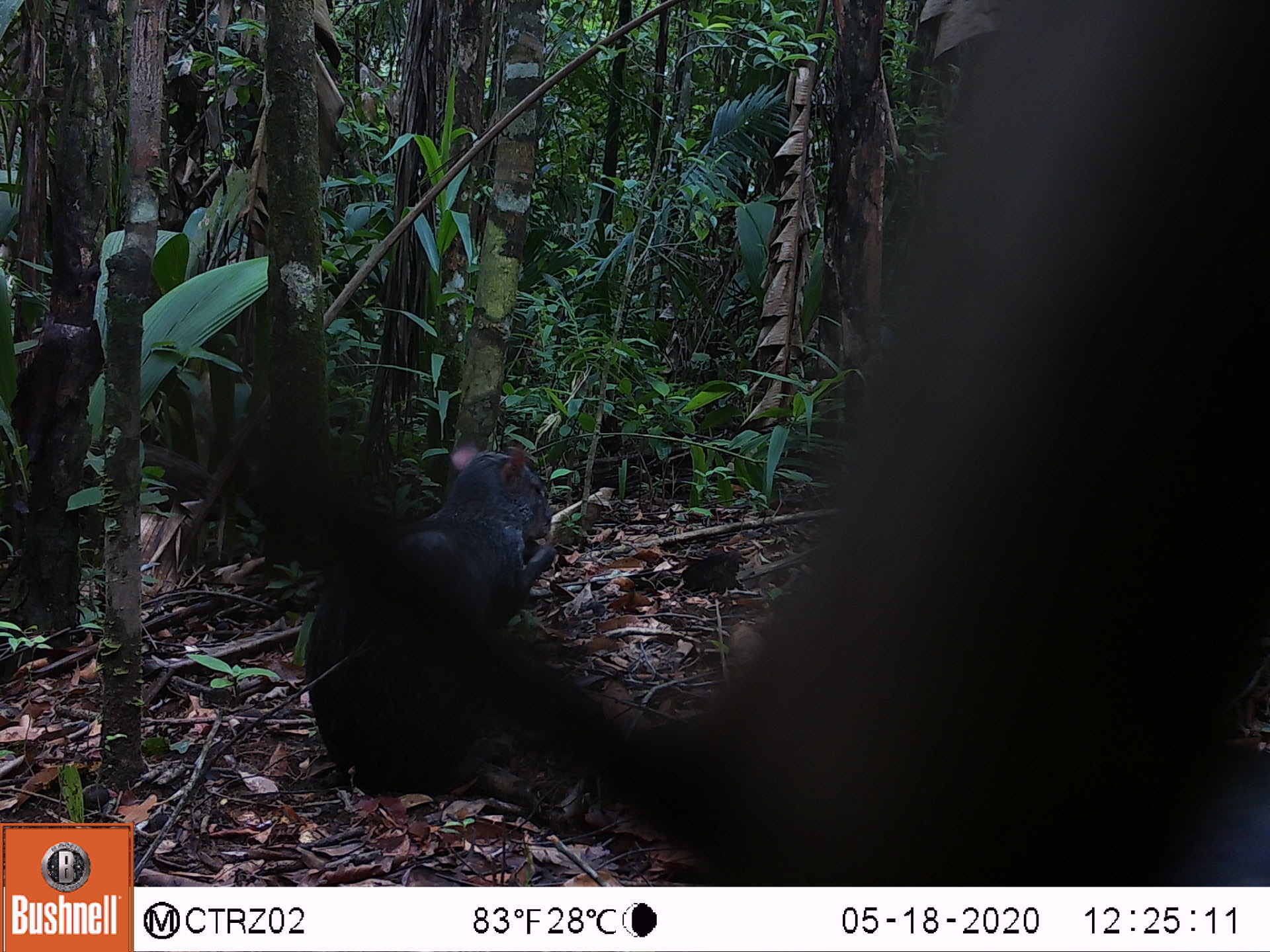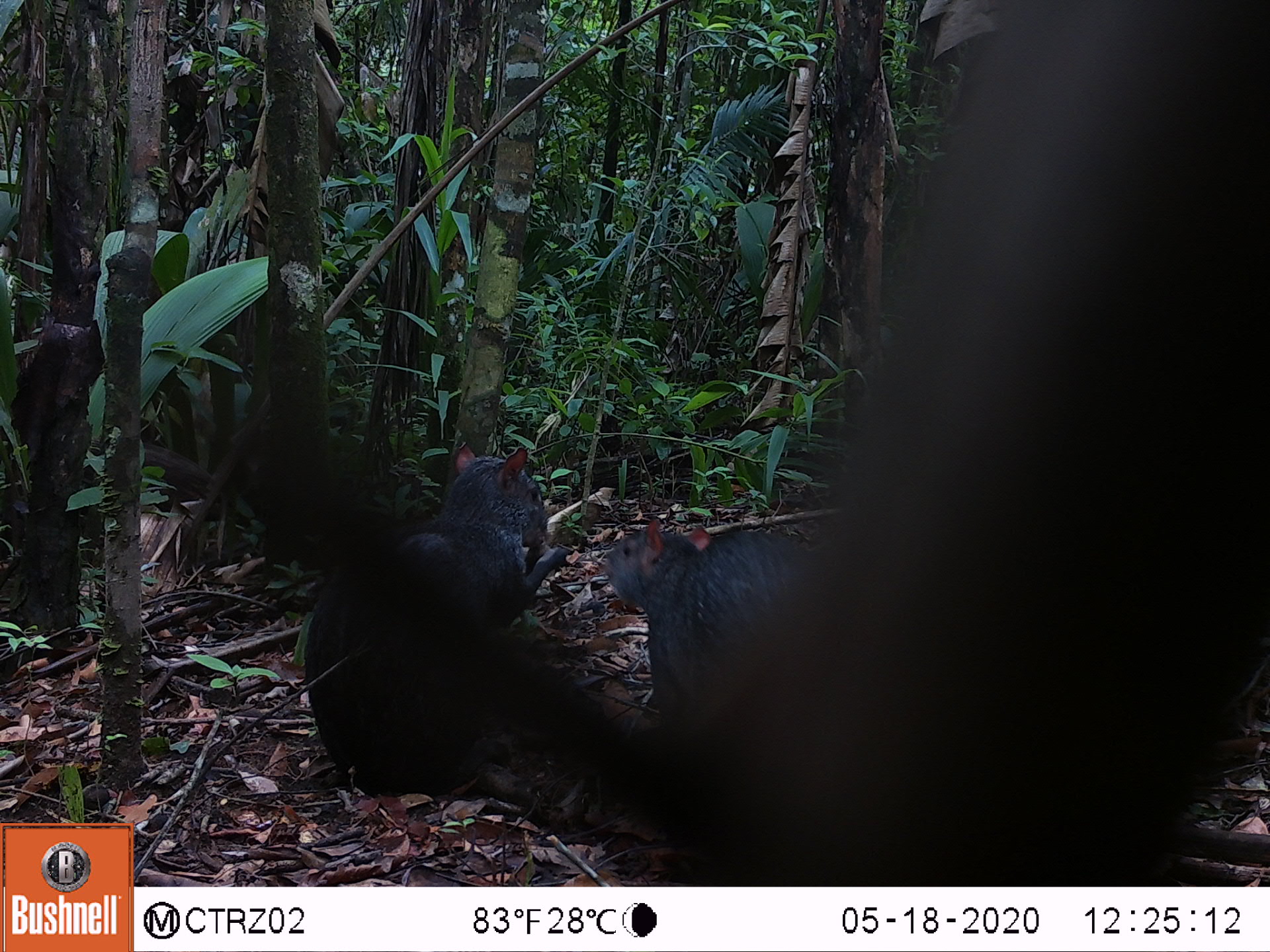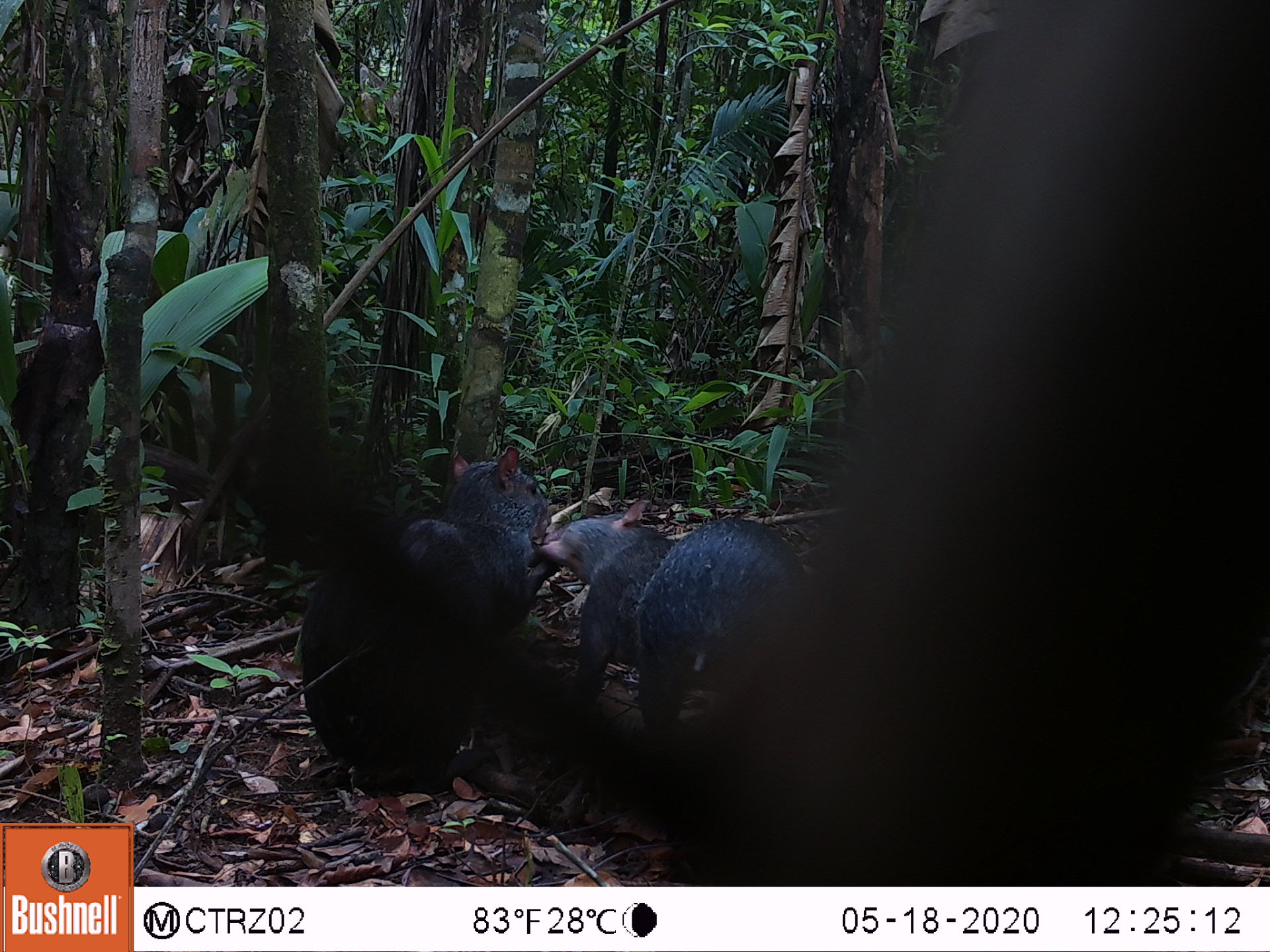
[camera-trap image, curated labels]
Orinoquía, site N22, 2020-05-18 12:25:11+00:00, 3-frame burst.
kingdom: Animalia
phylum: Chordata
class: Mammalia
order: Rodentia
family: Dasyproctidae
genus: Dasyprocta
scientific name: Dasyprocta fuliginosa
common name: black agouti